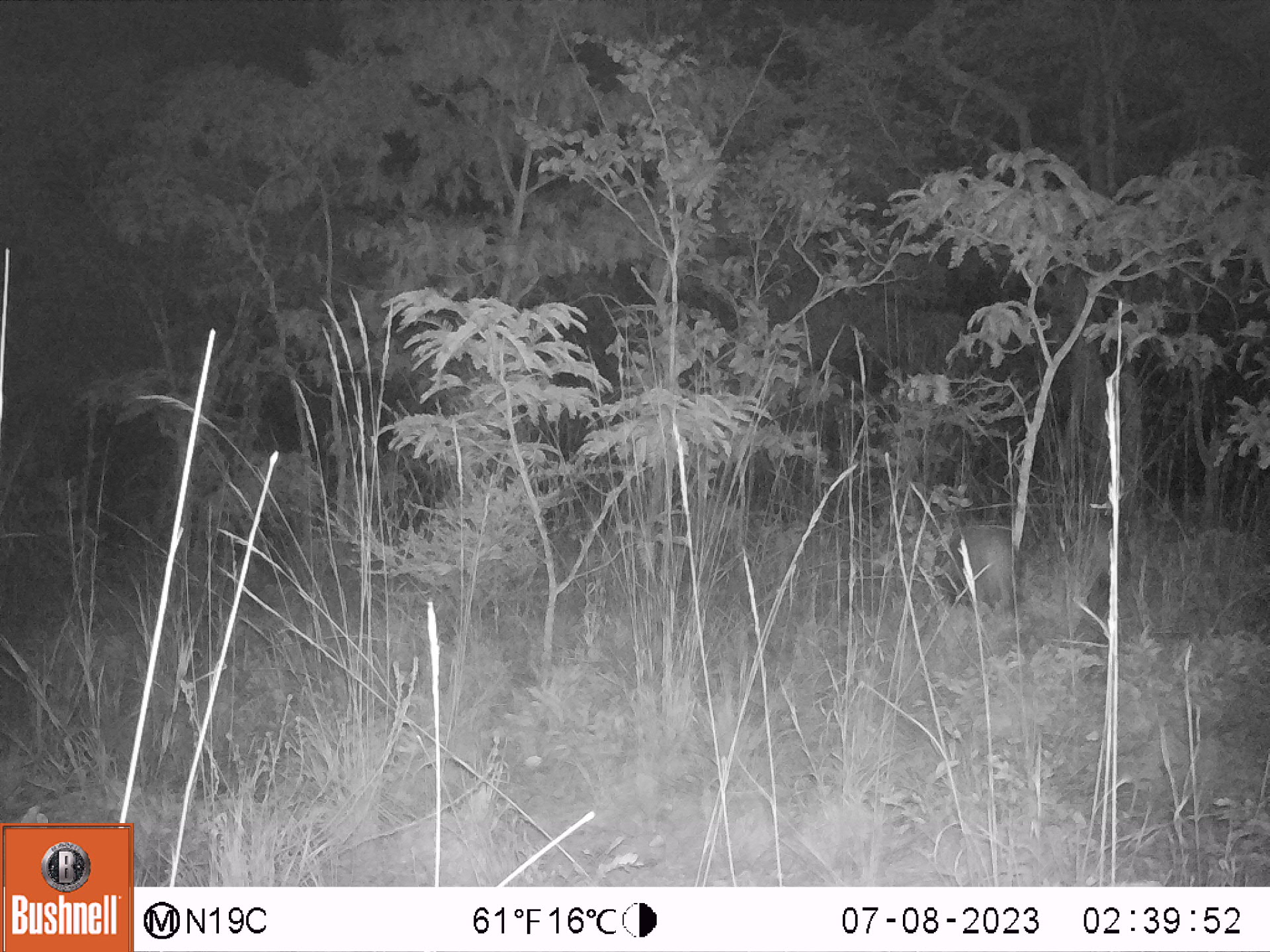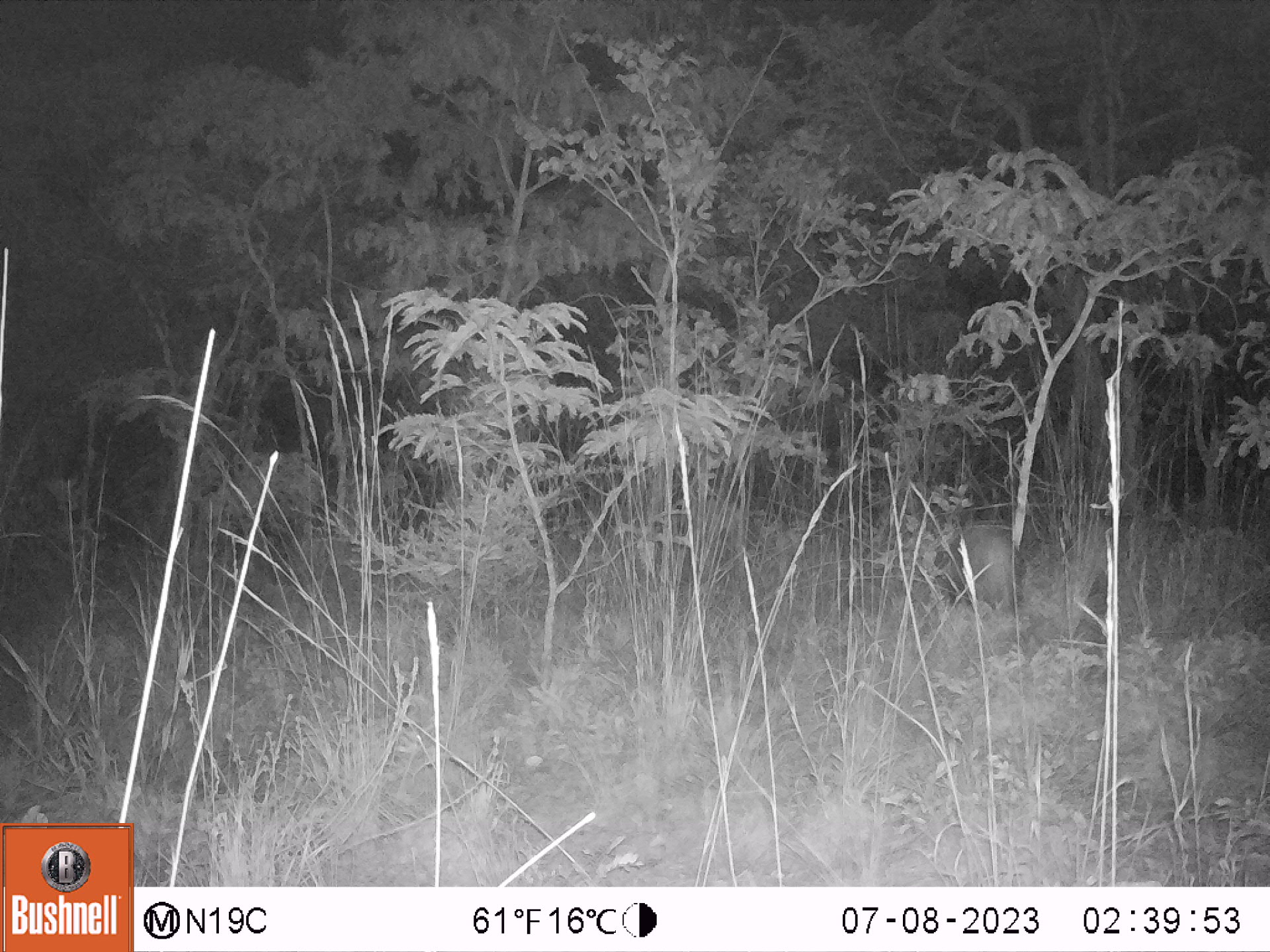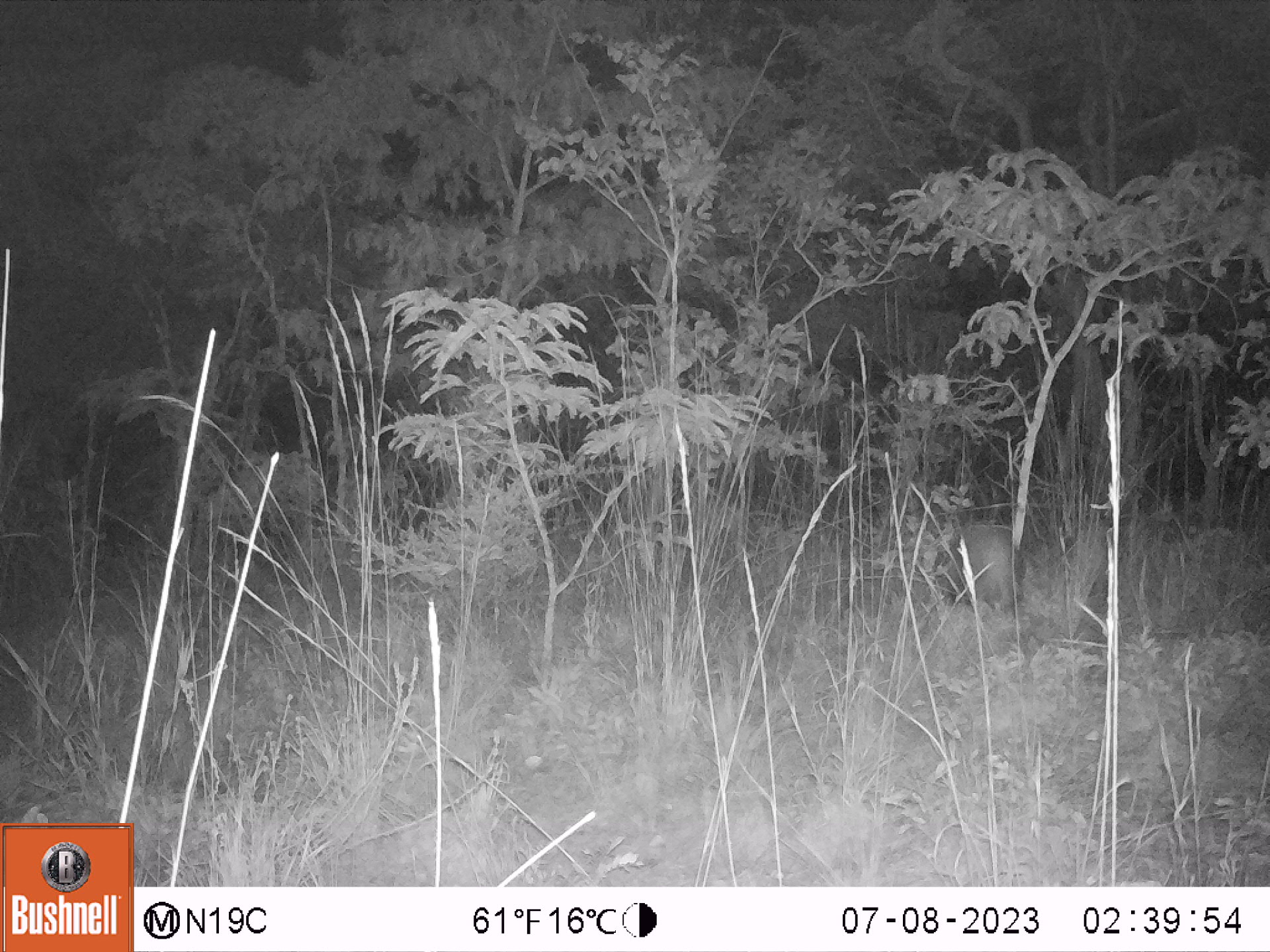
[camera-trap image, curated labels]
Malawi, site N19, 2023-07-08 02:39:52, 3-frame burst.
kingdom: Animalia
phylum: Chordata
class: Mammalia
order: Artiodactyla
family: Suidae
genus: Potamochoerus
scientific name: Potamochoerus larvatus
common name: bushpig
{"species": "bushpig (Potamochoerus larvatus)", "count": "1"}